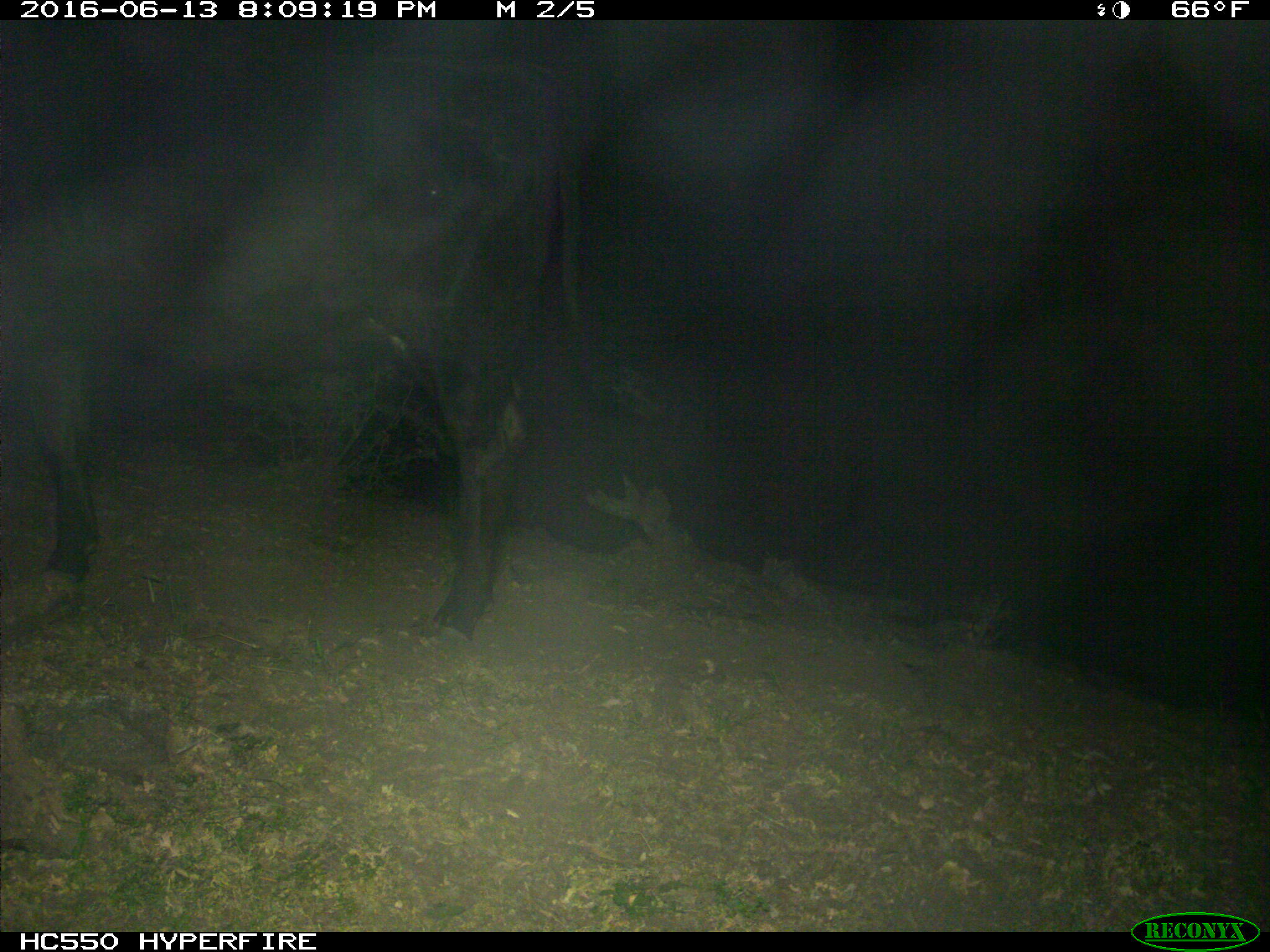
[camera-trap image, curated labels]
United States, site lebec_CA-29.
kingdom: Animalia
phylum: Chordata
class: Mammalia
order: Artiodactyla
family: Bovidae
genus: Bos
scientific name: Bos taurus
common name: domestic cow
Bos taurus (domestic cow).